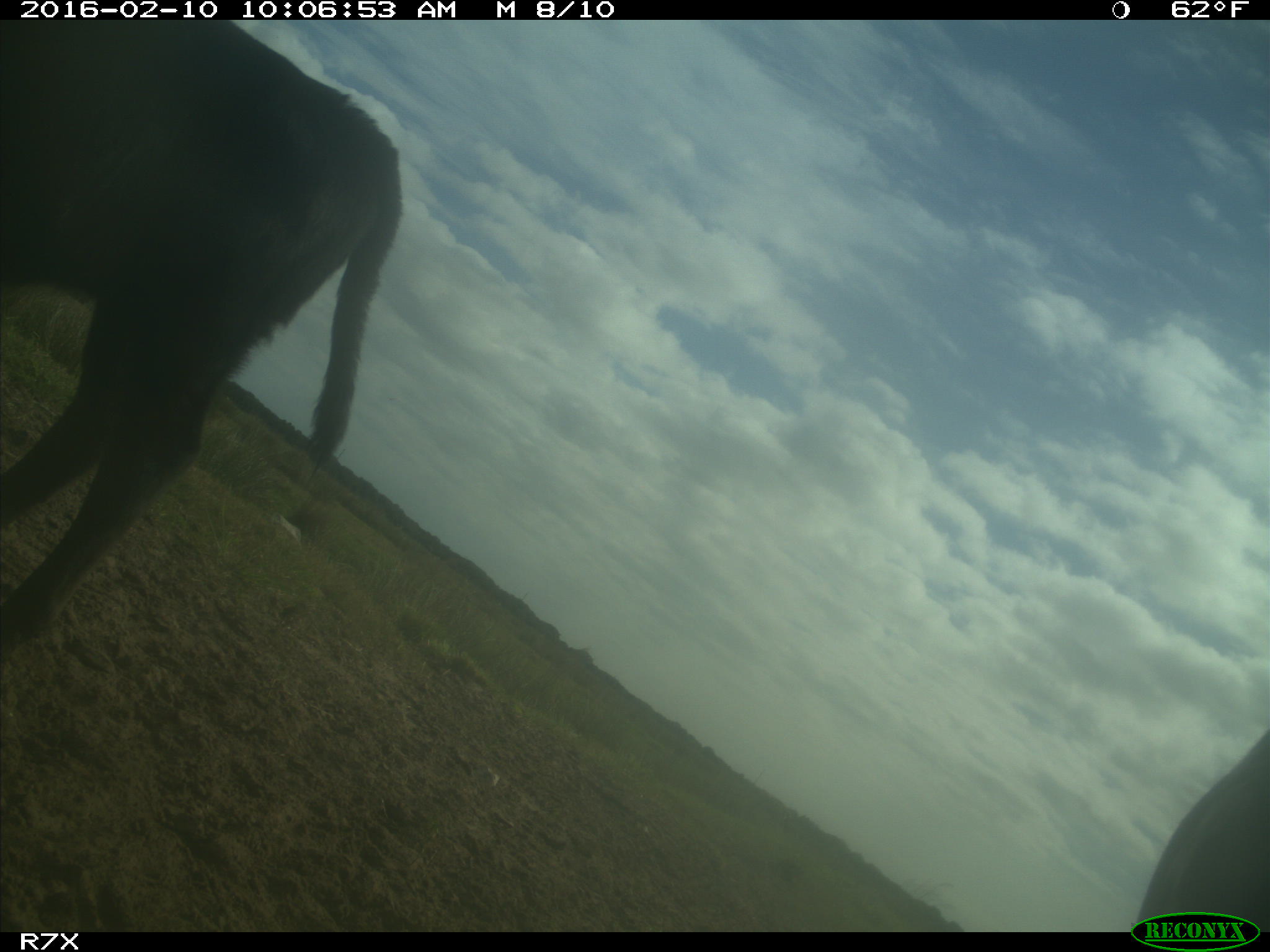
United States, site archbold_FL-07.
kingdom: Animalia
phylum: Chordata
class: Mammalia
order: Artiodactyla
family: Bovidae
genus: Bos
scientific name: Bos taurus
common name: domestic cow